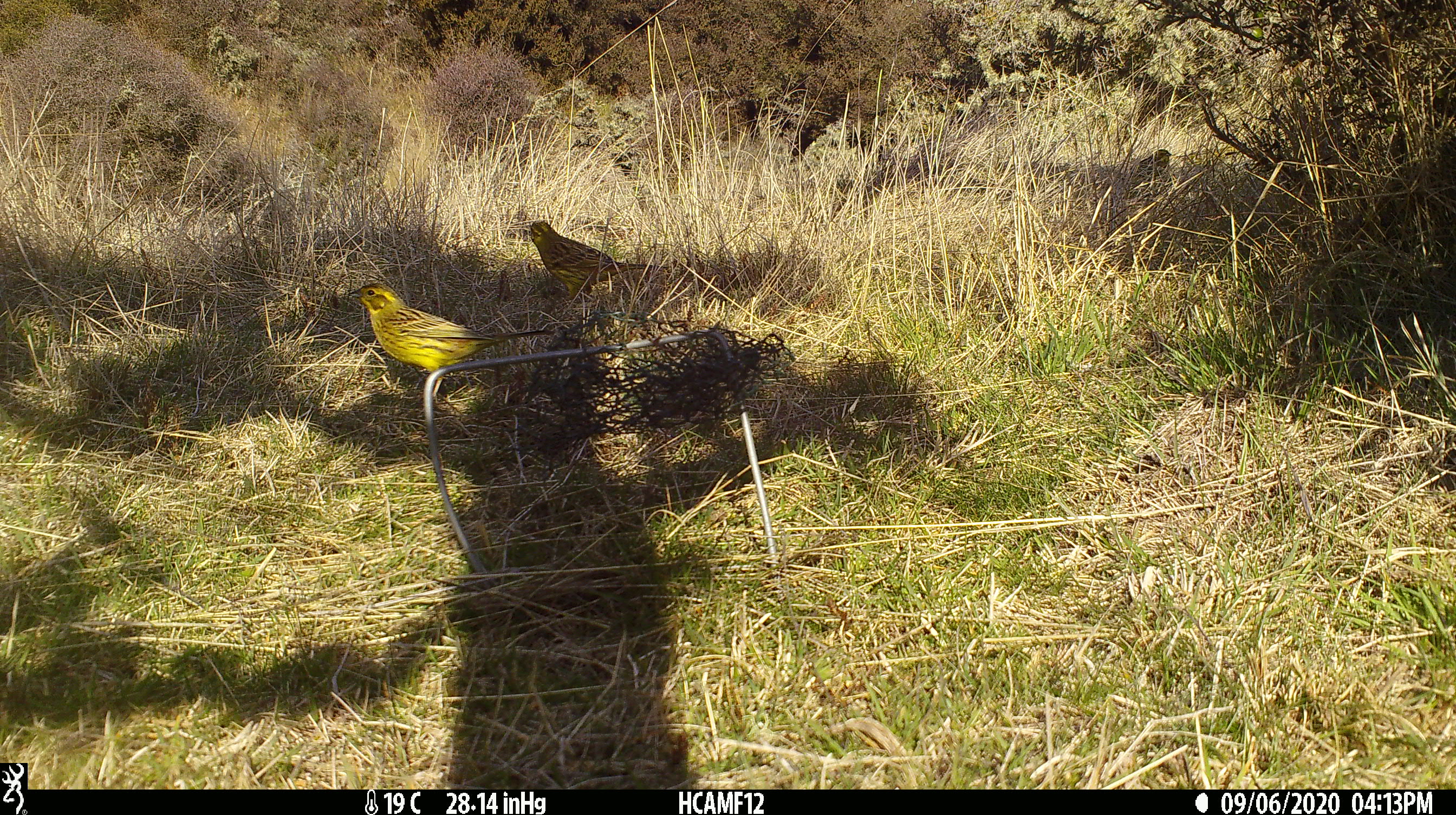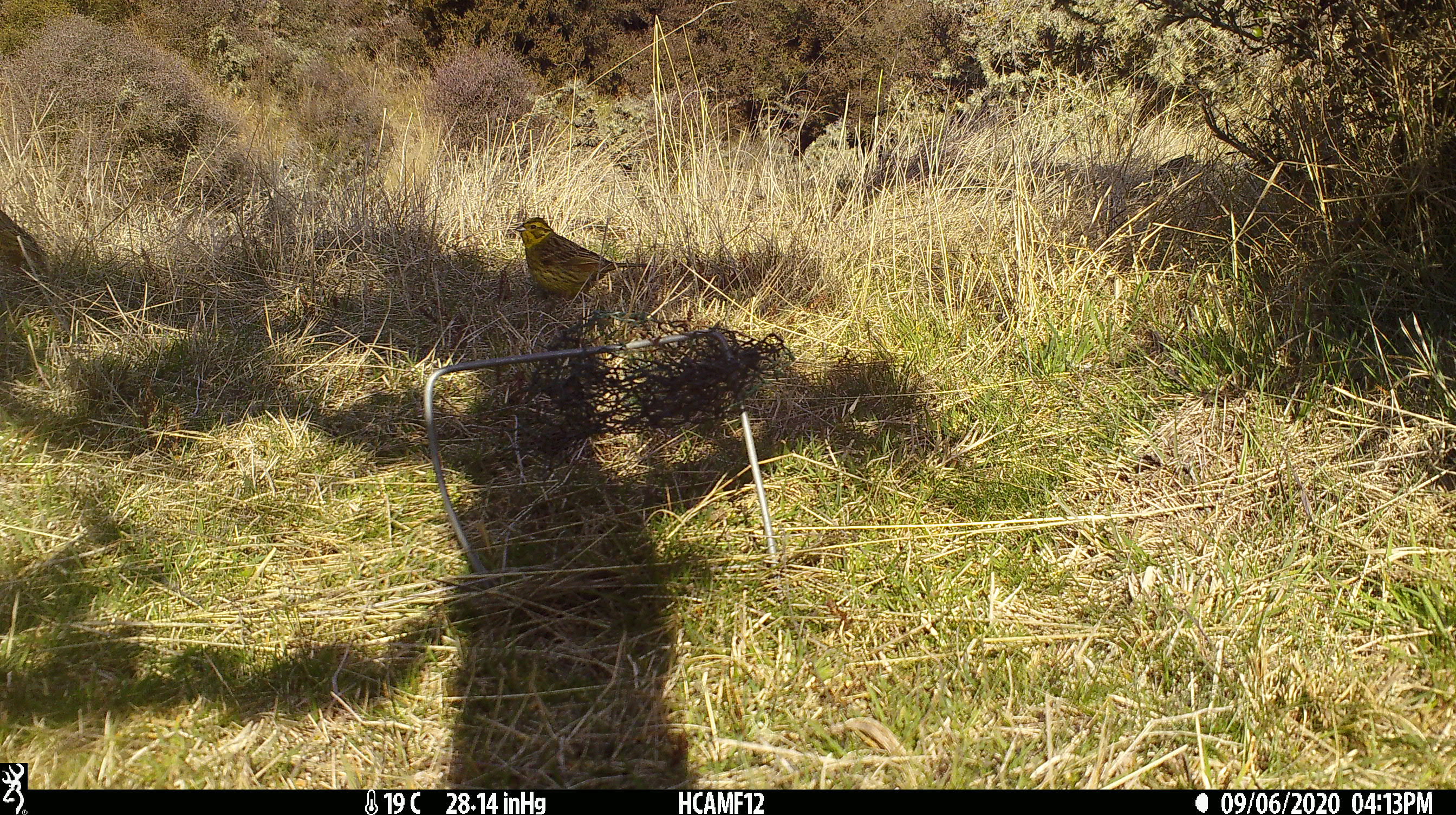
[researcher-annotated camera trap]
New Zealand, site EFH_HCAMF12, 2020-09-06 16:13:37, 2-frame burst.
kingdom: Animalia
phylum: Chordata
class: Aves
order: Passeriformes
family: Emberizidae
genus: Emberiza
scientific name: Emberiza citrinella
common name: yellowhammer